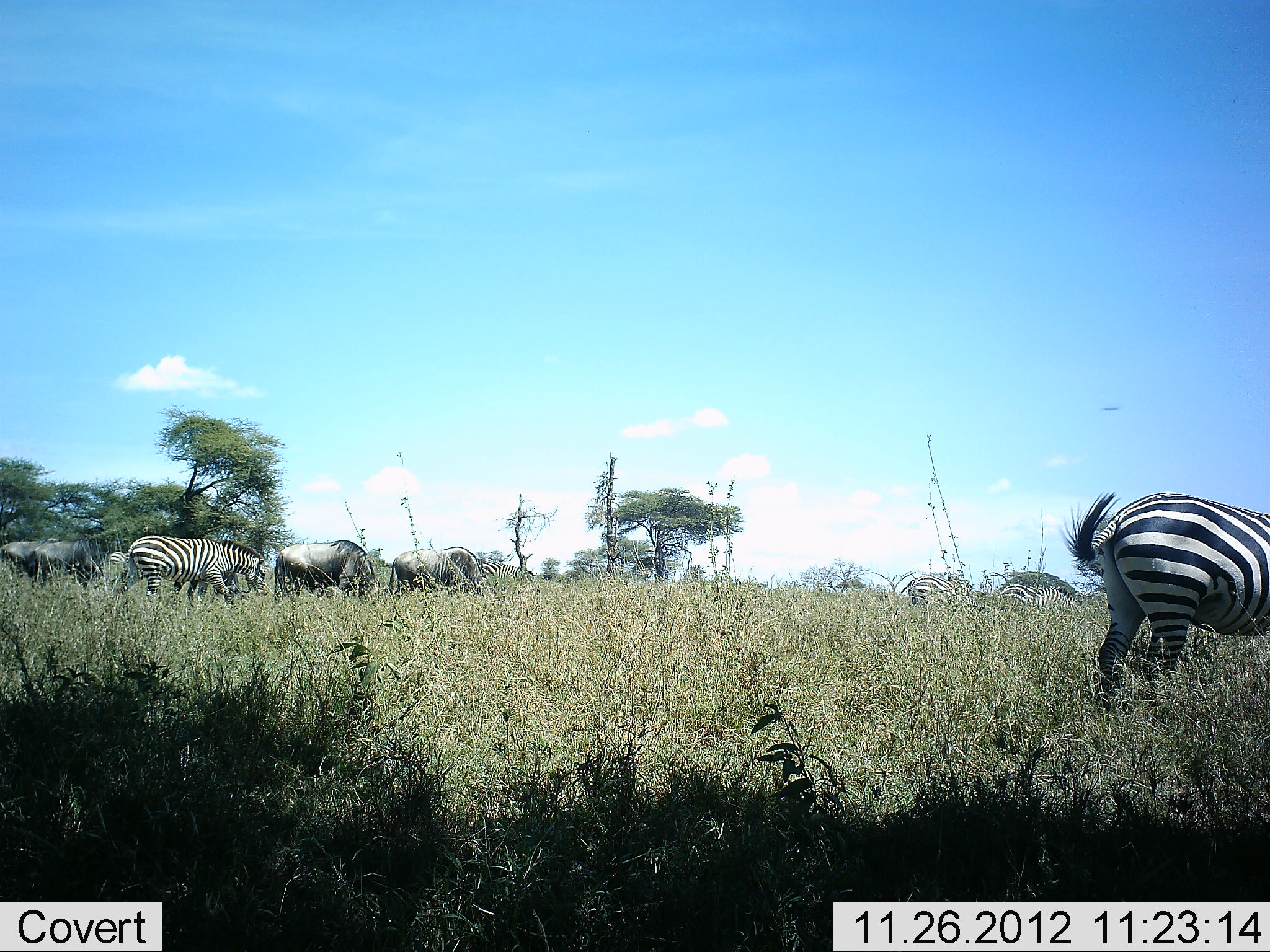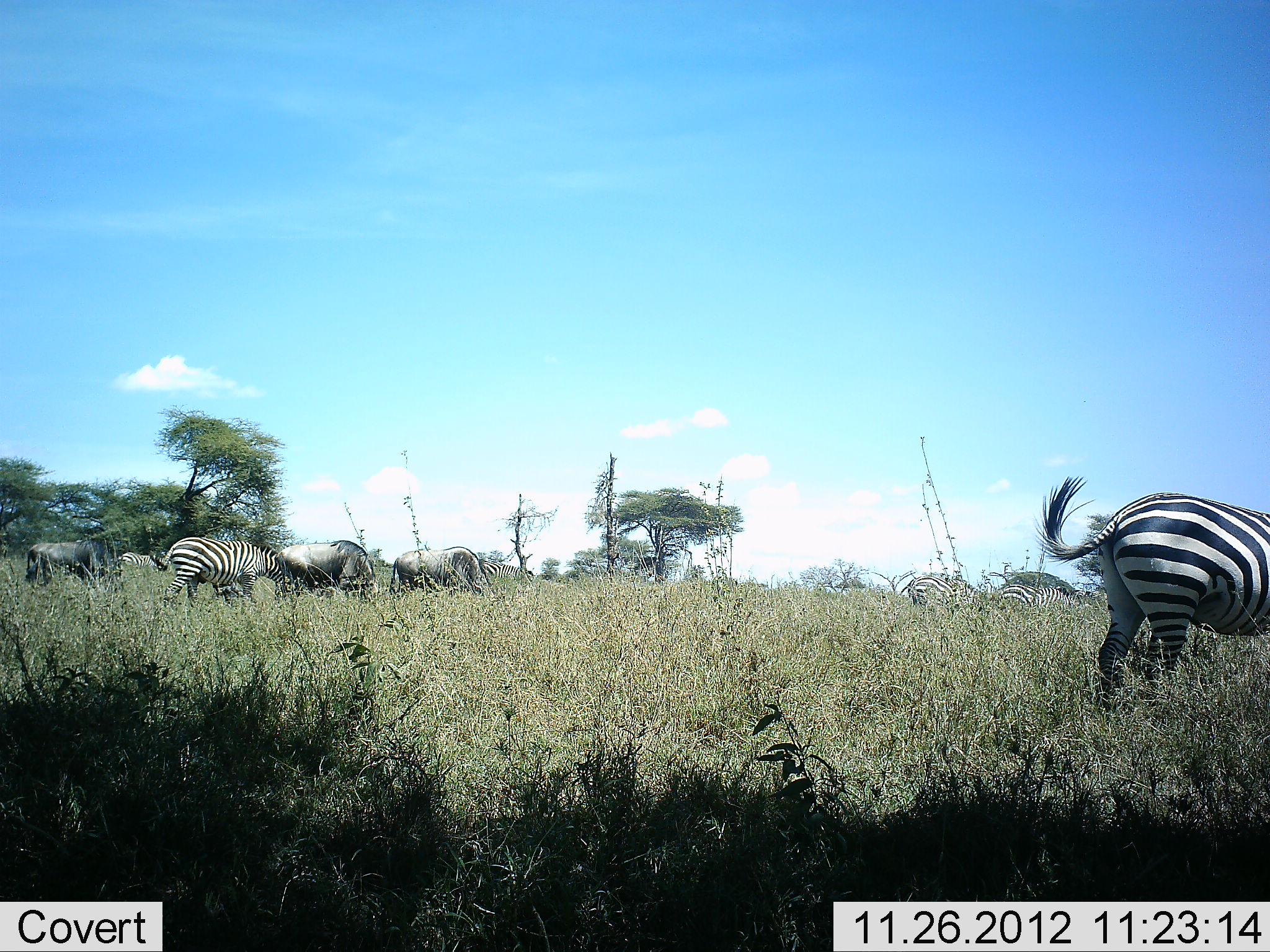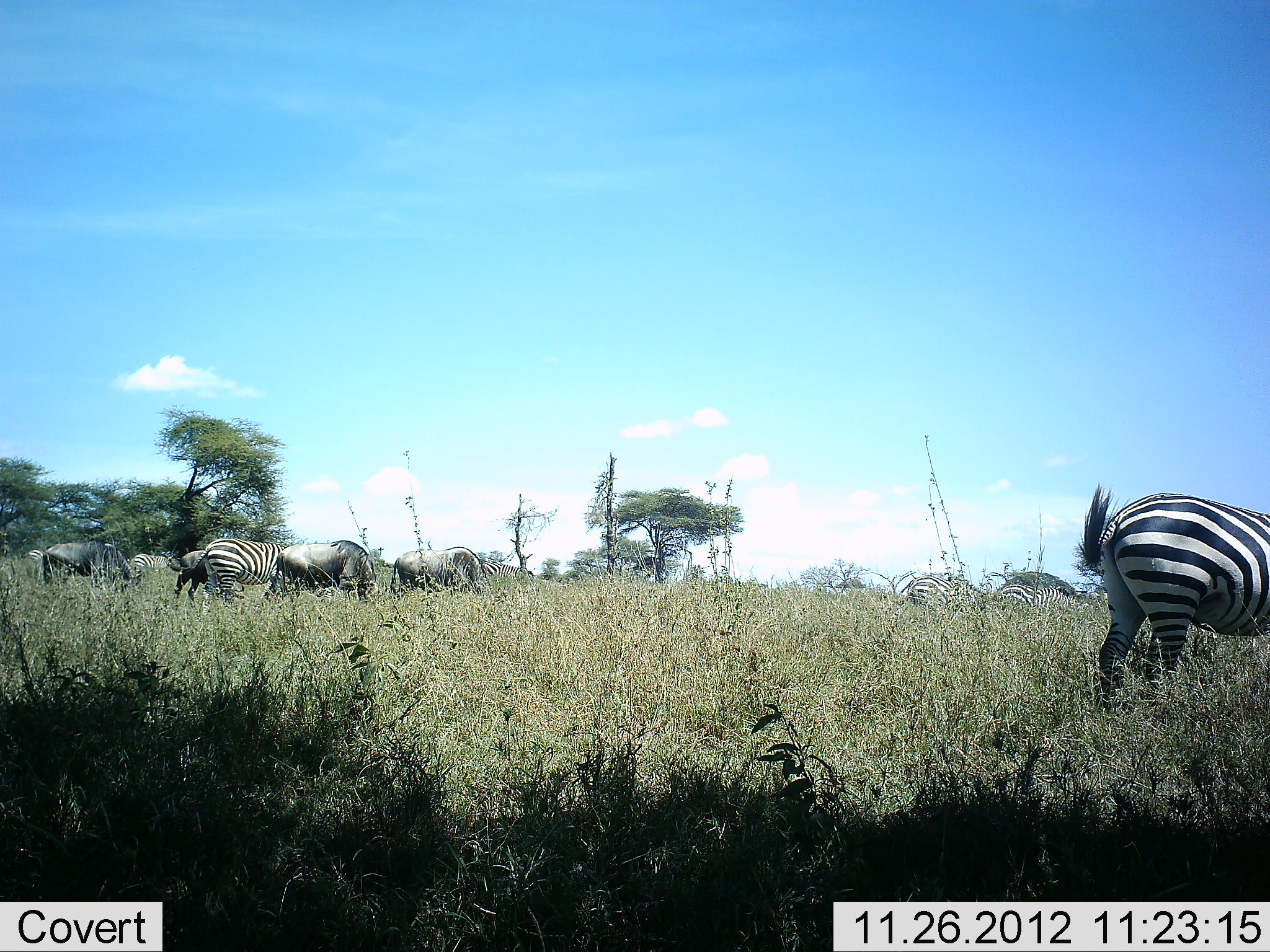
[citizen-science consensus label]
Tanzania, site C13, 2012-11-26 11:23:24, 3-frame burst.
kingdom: Animalia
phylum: Chordata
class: Mammalia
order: Artiodactyla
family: Bovidae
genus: Connochaetes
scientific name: Connochaetes taurinus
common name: blue wildebeest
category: wildebeest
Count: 4.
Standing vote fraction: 40%.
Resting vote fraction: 0%.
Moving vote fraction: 50%.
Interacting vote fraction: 0%.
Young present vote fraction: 0%.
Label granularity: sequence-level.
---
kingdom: Animalia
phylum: Chordata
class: Mammalia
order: Perissodactyla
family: Equidae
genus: Equus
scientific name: Equus quagga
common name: plains zebra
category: zebra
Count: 5.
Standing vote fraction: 46%.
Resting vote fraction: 0%.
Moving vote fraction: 54%.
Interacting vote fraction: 0%.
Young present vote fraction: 0%.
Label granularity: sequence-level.